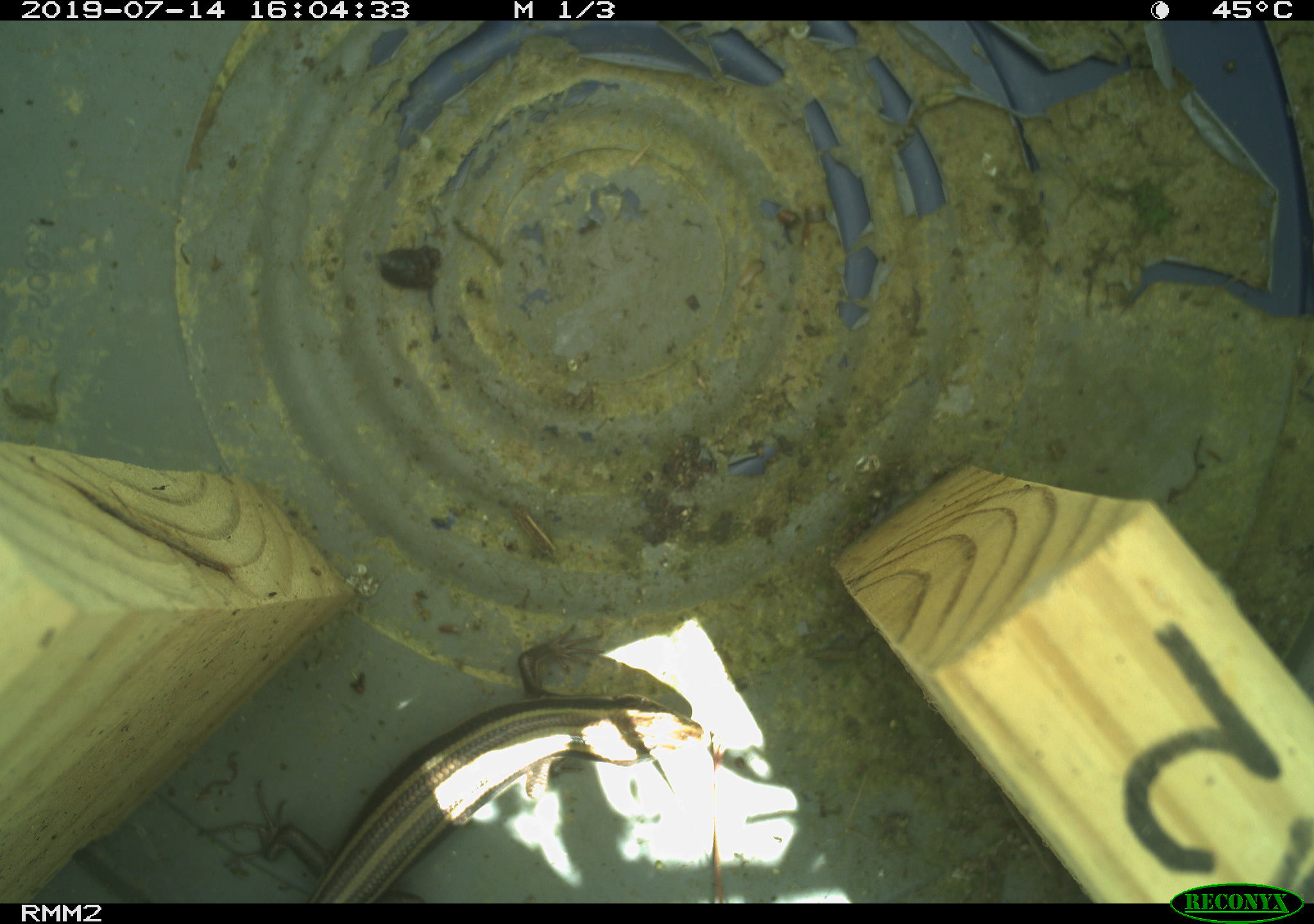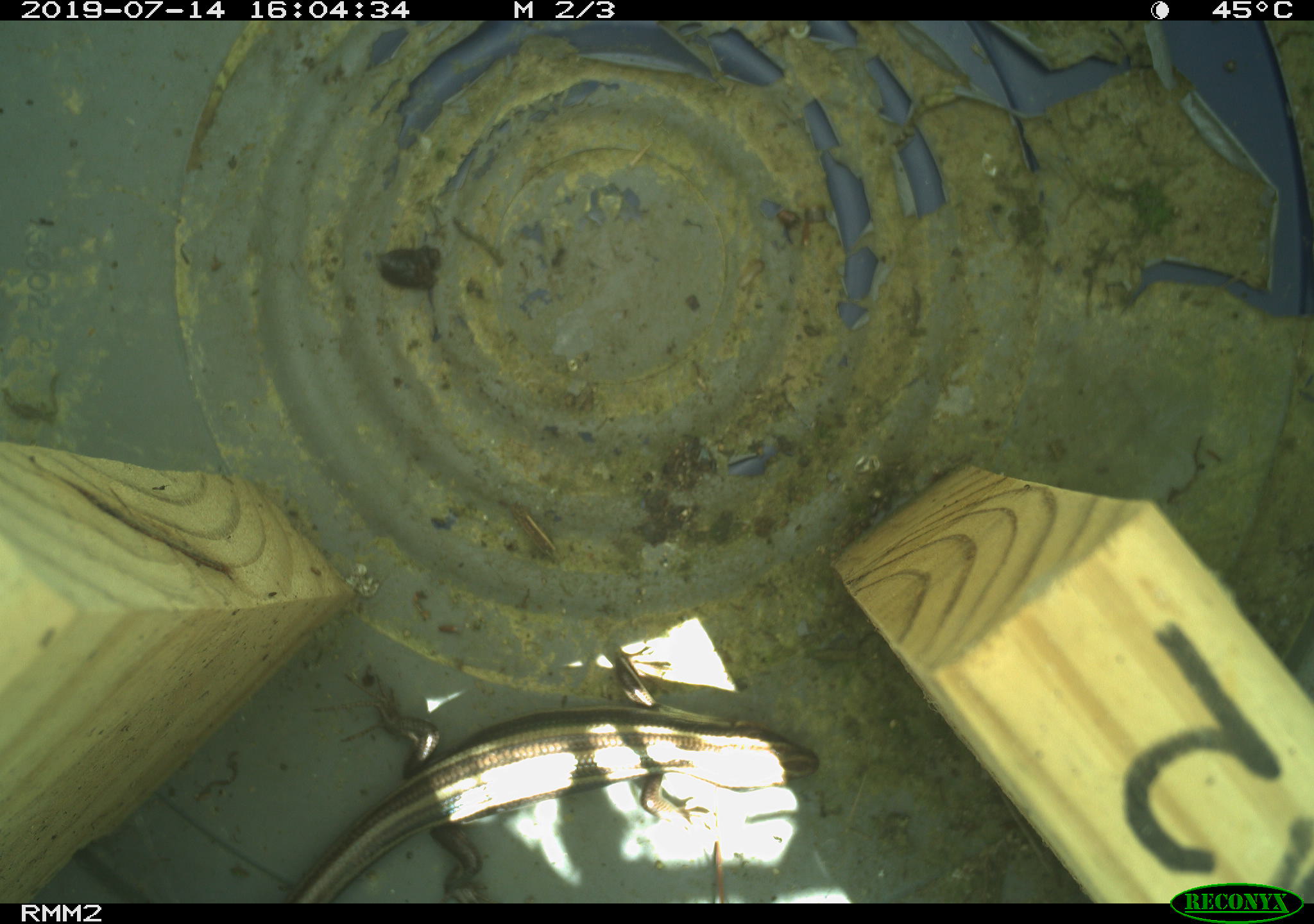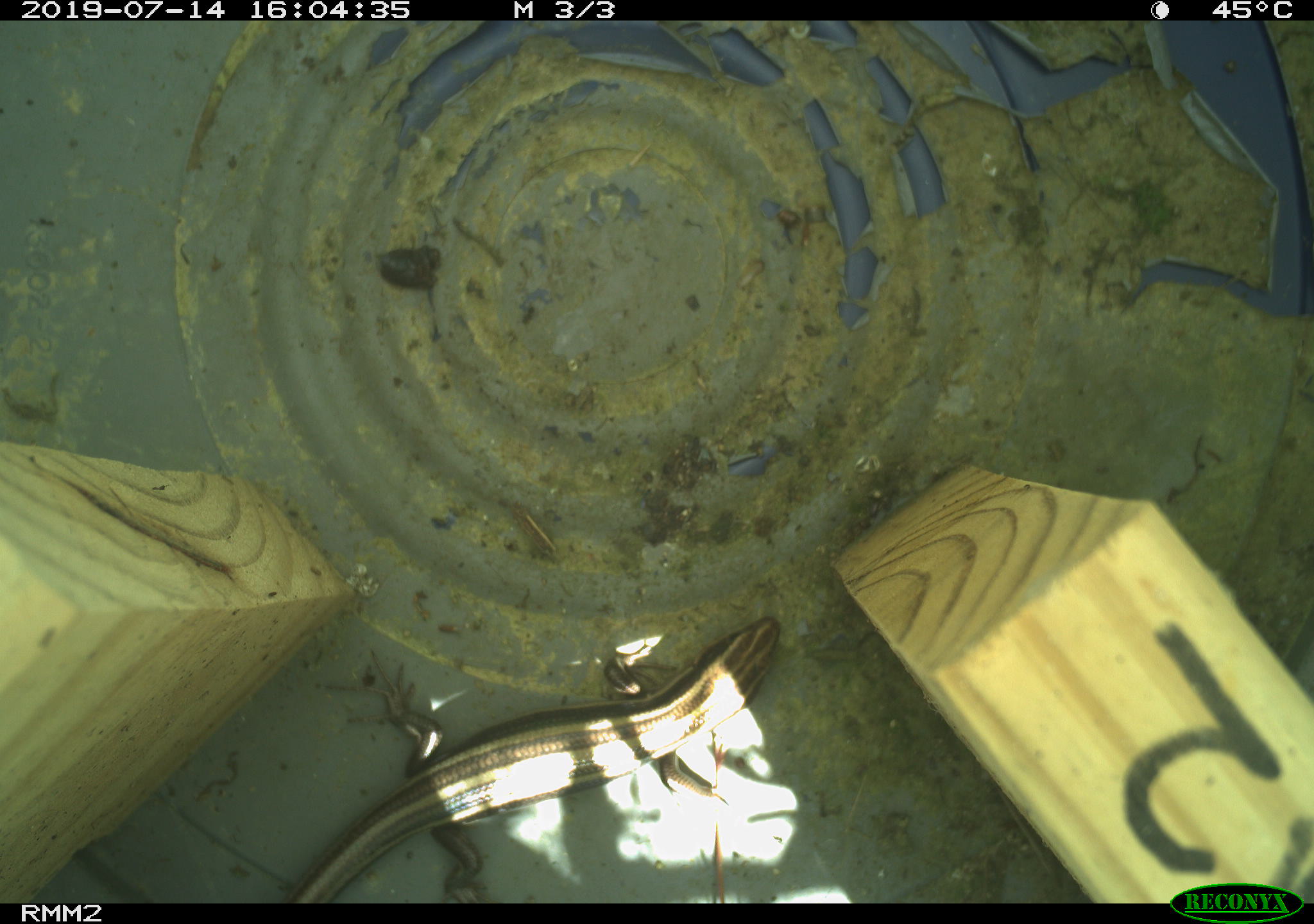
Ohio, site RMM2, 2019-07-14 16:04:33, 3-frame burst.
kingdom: Animalia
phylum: Chordata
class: Reptilia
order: Squamata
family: Scincidae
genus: Plestiodon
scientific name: Plestiodon fasciatus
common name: common five-lined skink